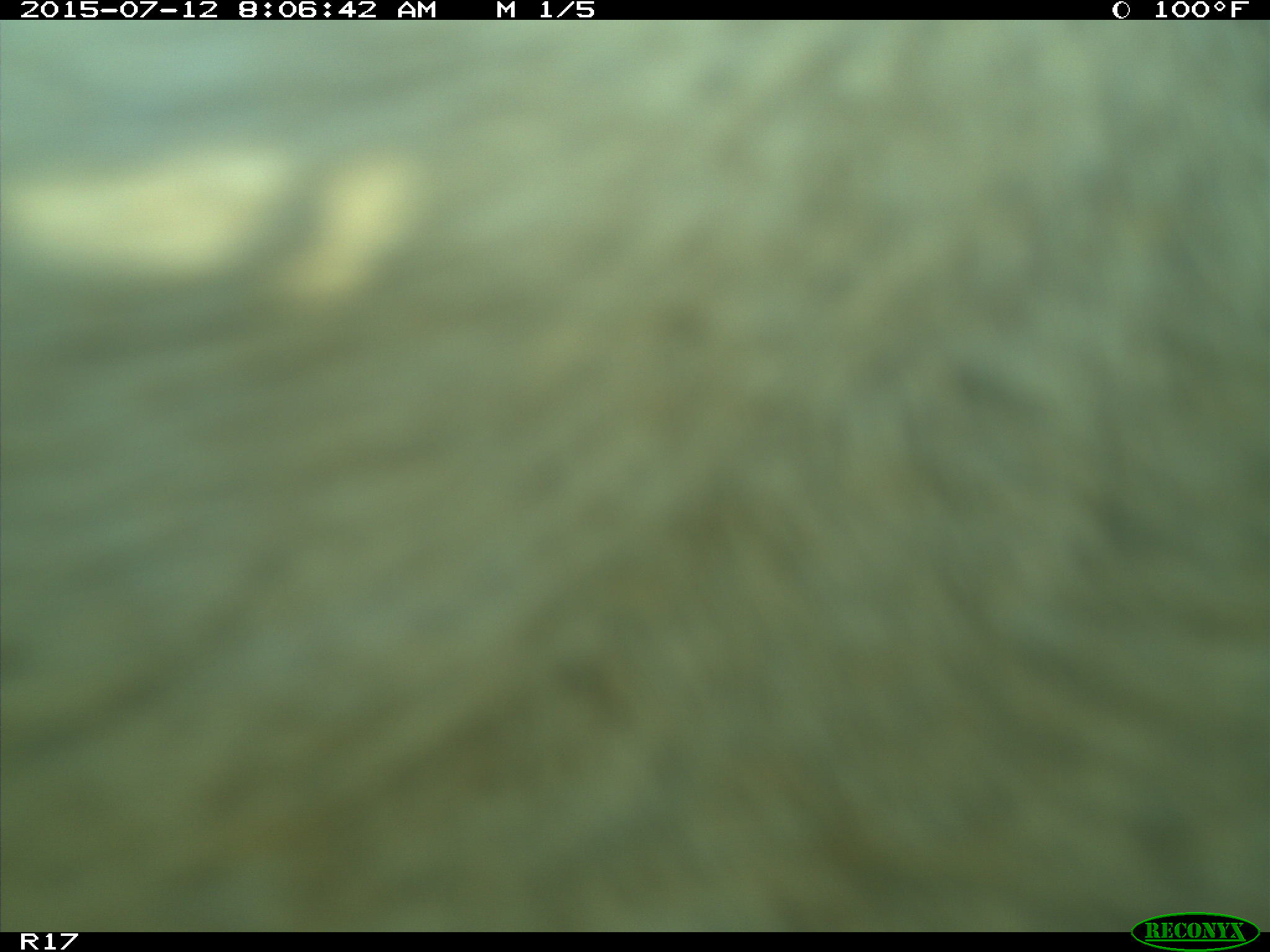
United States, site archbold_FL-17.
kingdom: Animalia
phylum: Chordata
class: Mammalia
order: Artiodactyla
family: Bovidae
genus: Bos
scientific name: Bos taurus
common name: domestic cow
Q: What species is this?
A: Bos taurus (domestic cow).